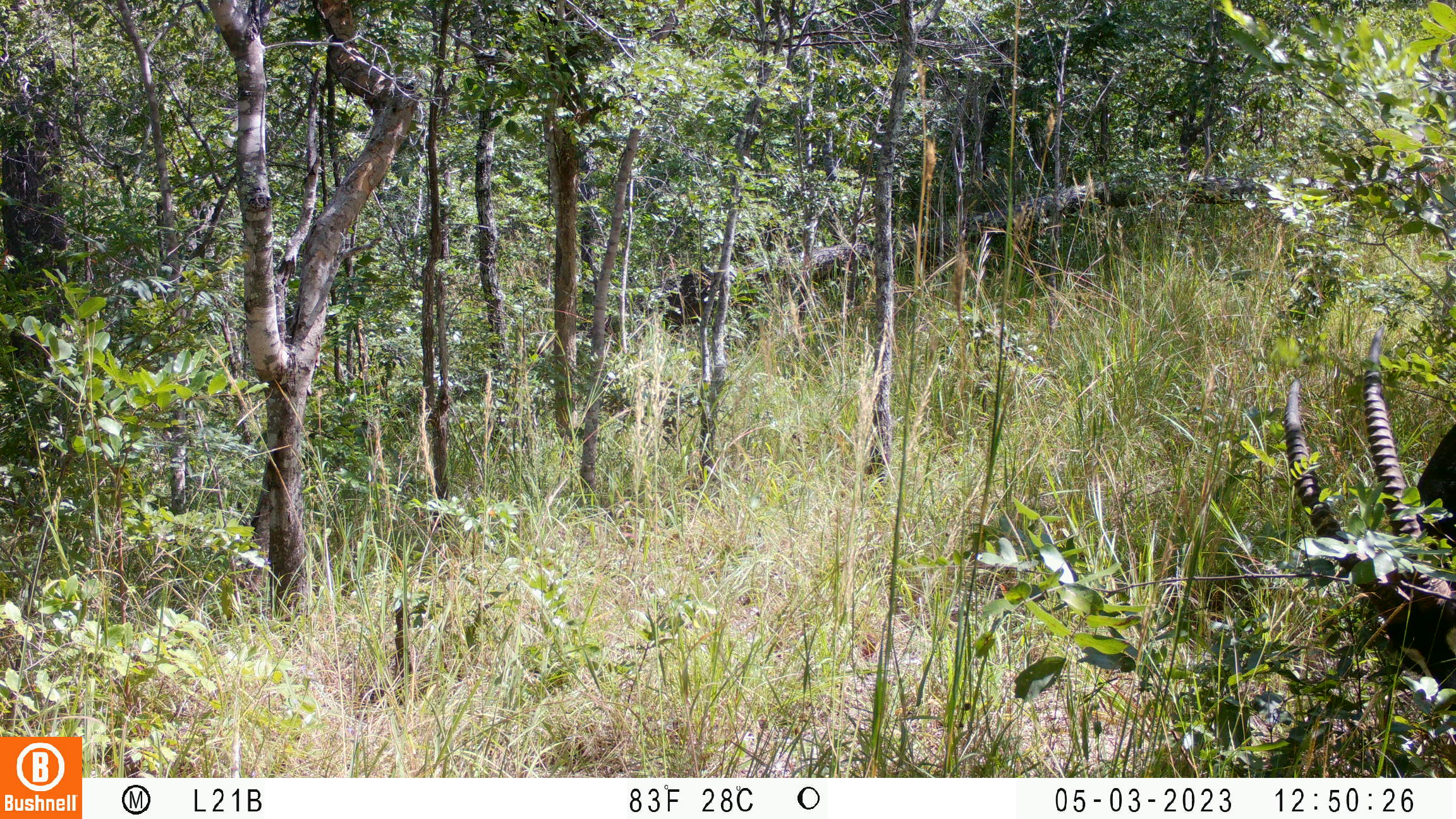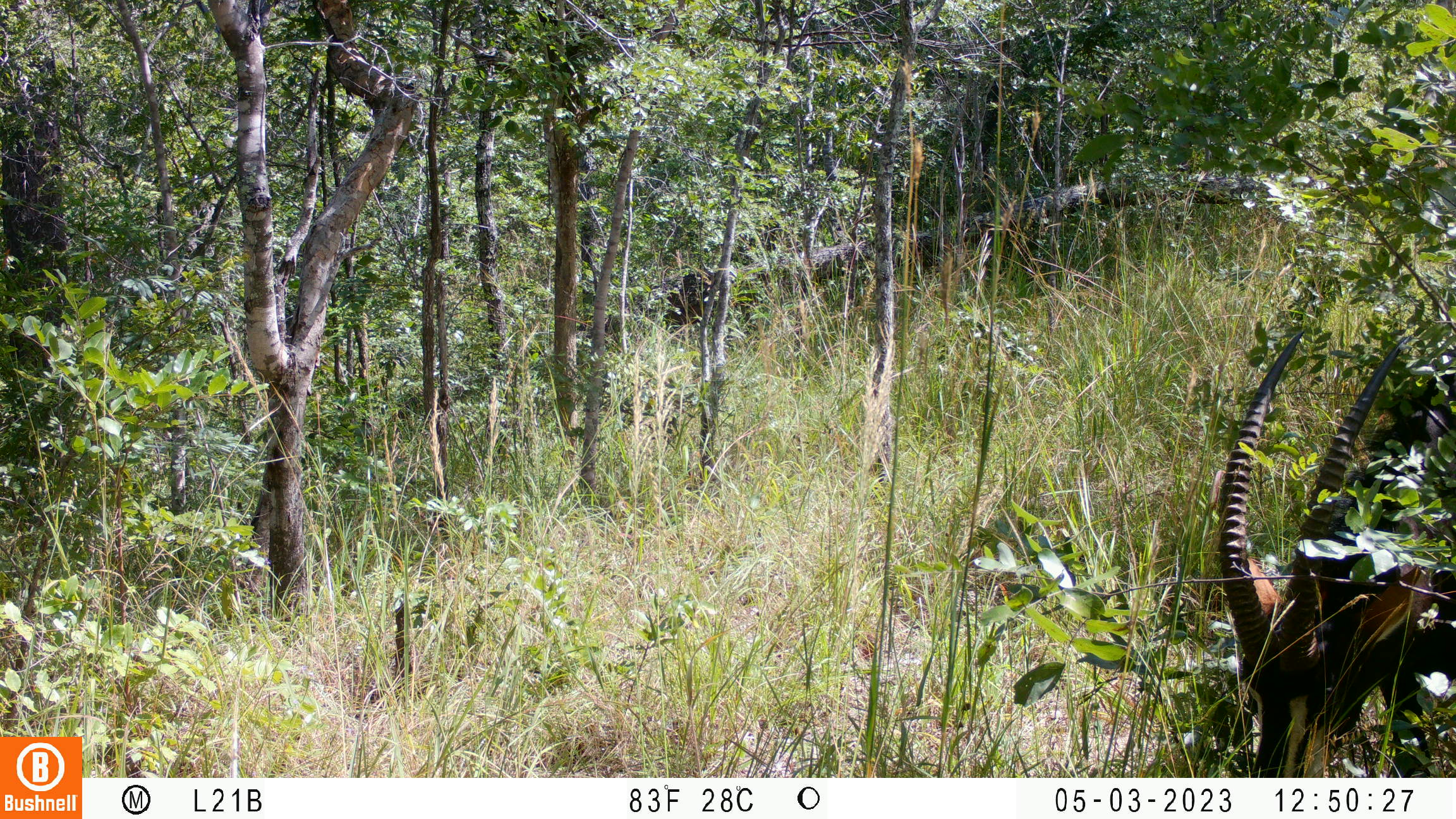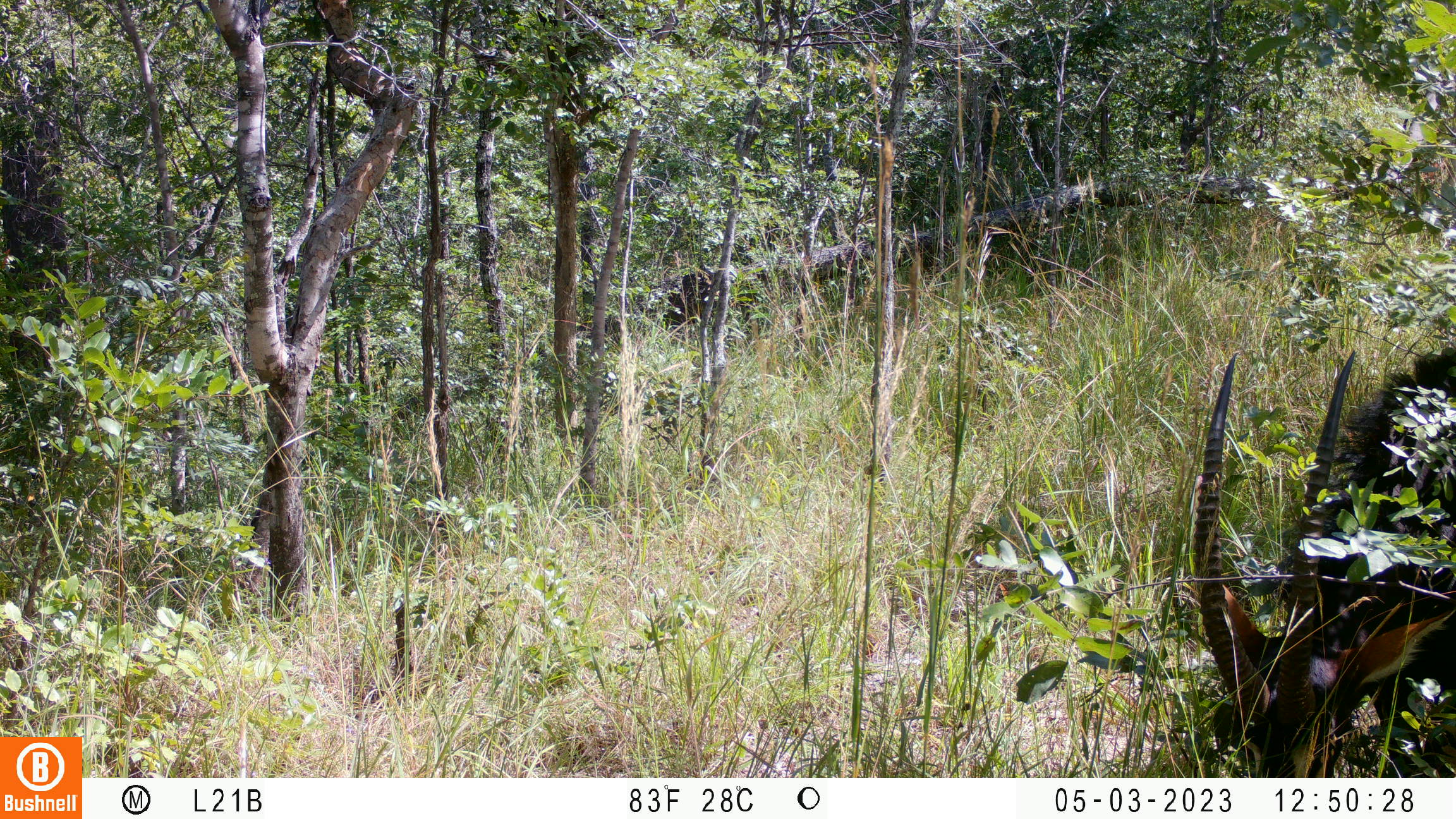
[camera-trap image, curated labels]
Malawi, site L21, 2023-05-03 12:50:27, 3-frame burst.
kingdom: Animalia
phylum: Chordata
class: Mammalia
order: Artiodactyla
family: Bovidae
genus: Hippotragus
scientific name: Hippotragus niger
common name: sable antelope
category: sable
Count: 1.